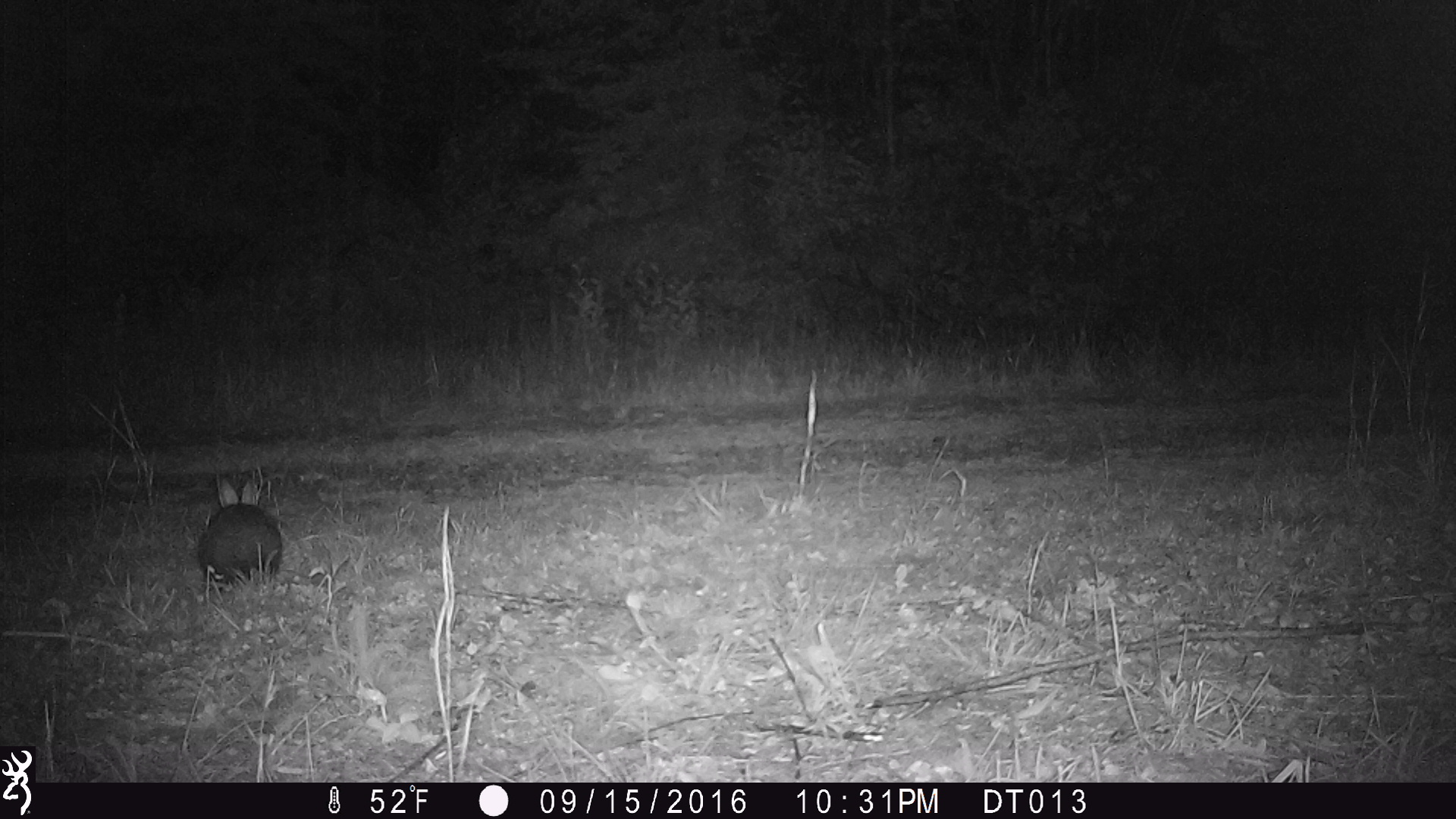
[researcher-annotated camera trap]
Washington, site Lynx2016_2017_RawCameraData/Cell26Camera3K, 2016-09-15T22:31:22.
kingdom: Animalia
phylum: Chordata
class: Mammalia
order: Lagomorpha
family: Leporidae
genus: Lepus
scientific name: Lepus americanus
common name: snowshoe hare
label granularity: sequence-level